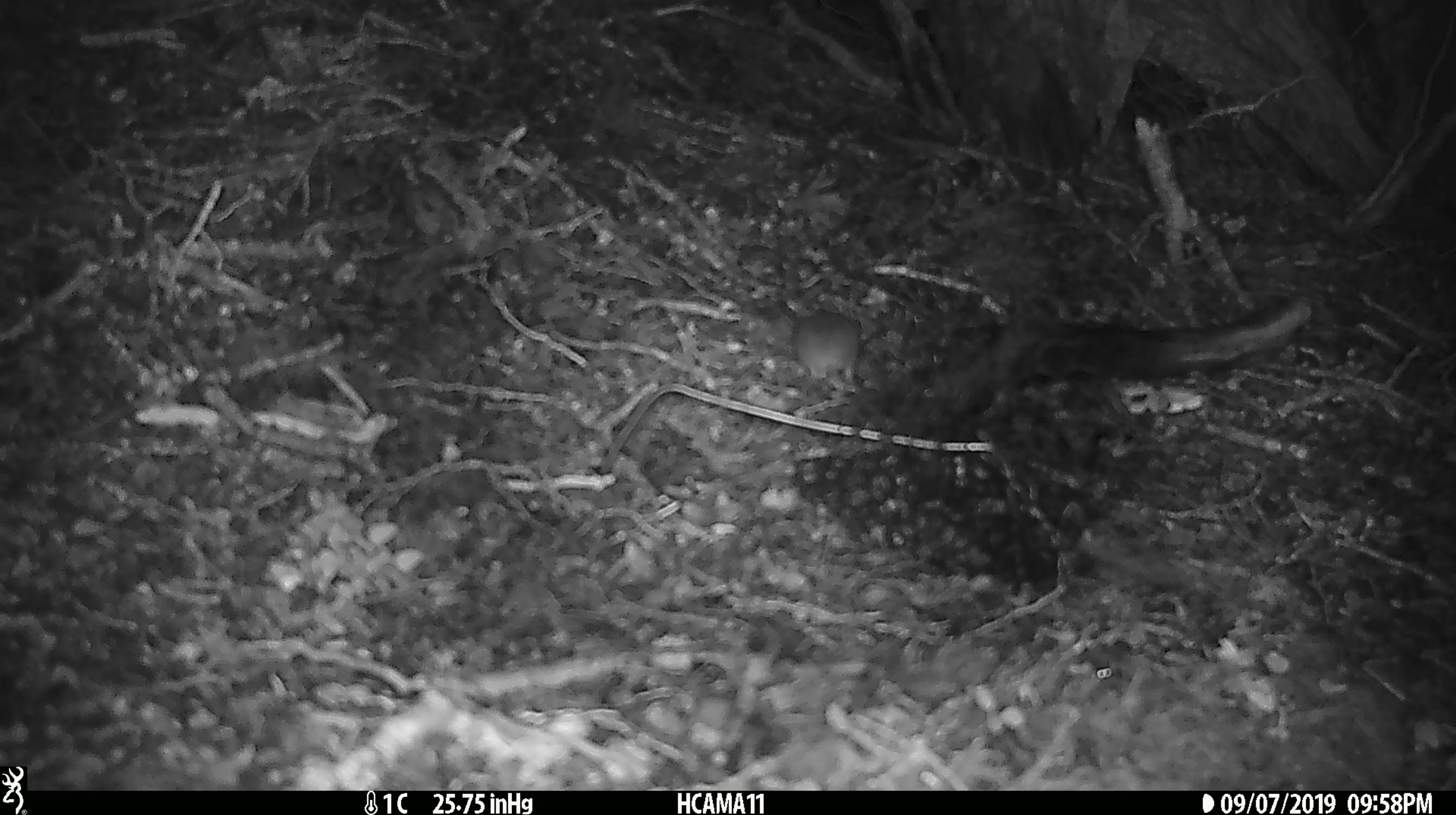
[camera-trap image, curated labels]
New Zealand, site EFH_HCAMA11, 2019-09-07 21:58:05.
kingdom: Animalia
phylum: Chordata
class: Mammalia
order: Rodentia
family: Muridae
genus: Mus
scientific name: Mus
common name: mouse